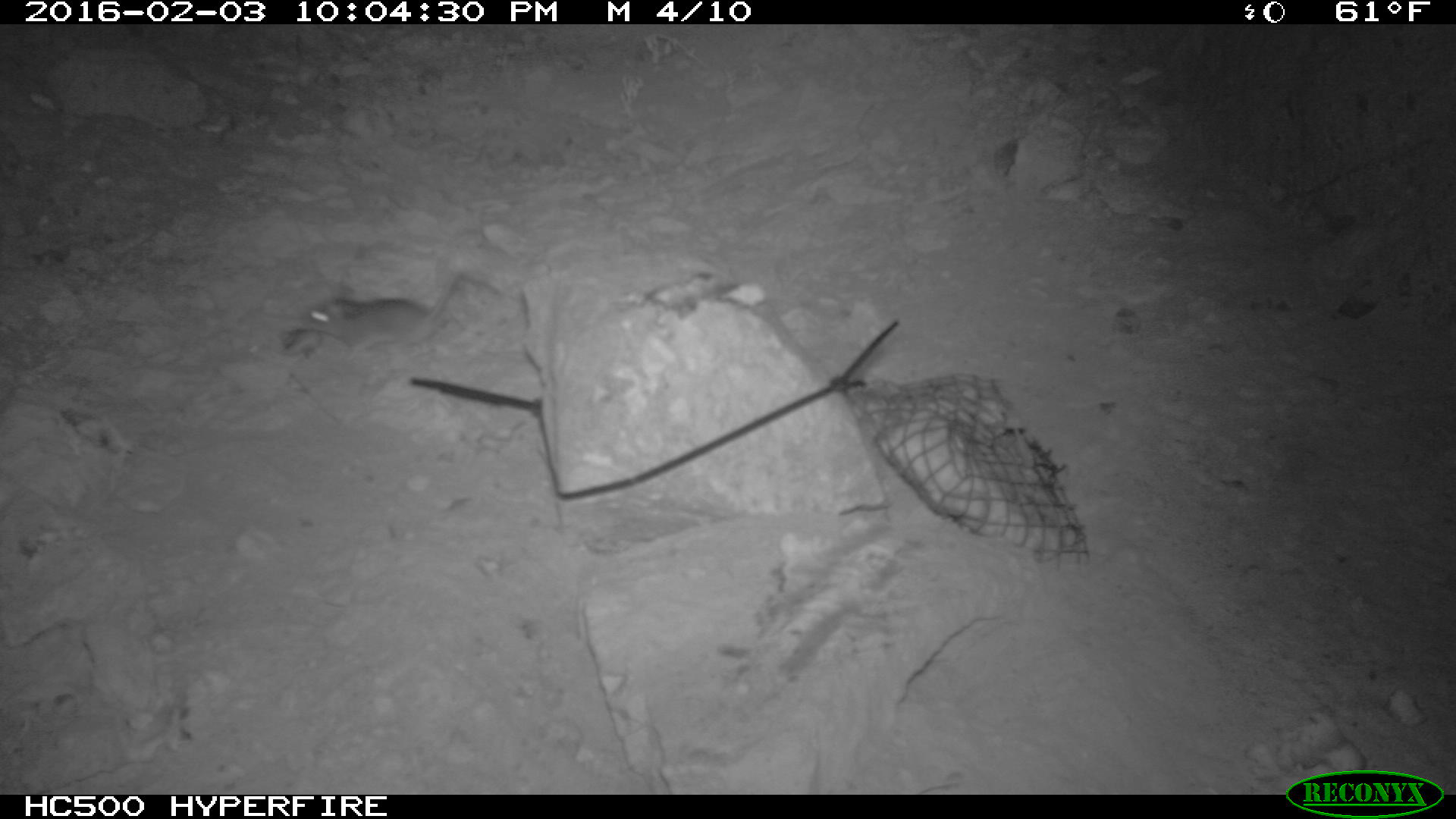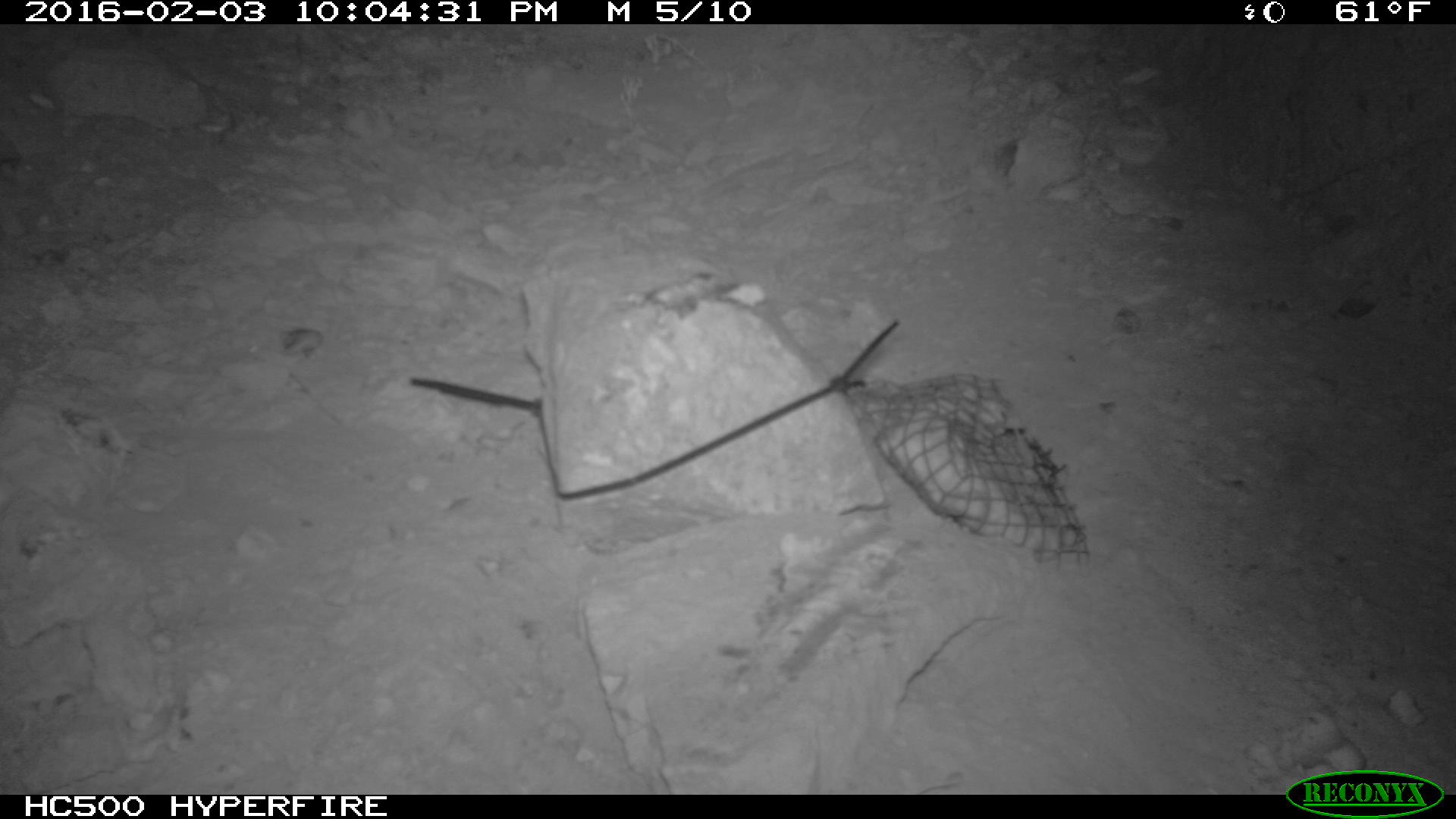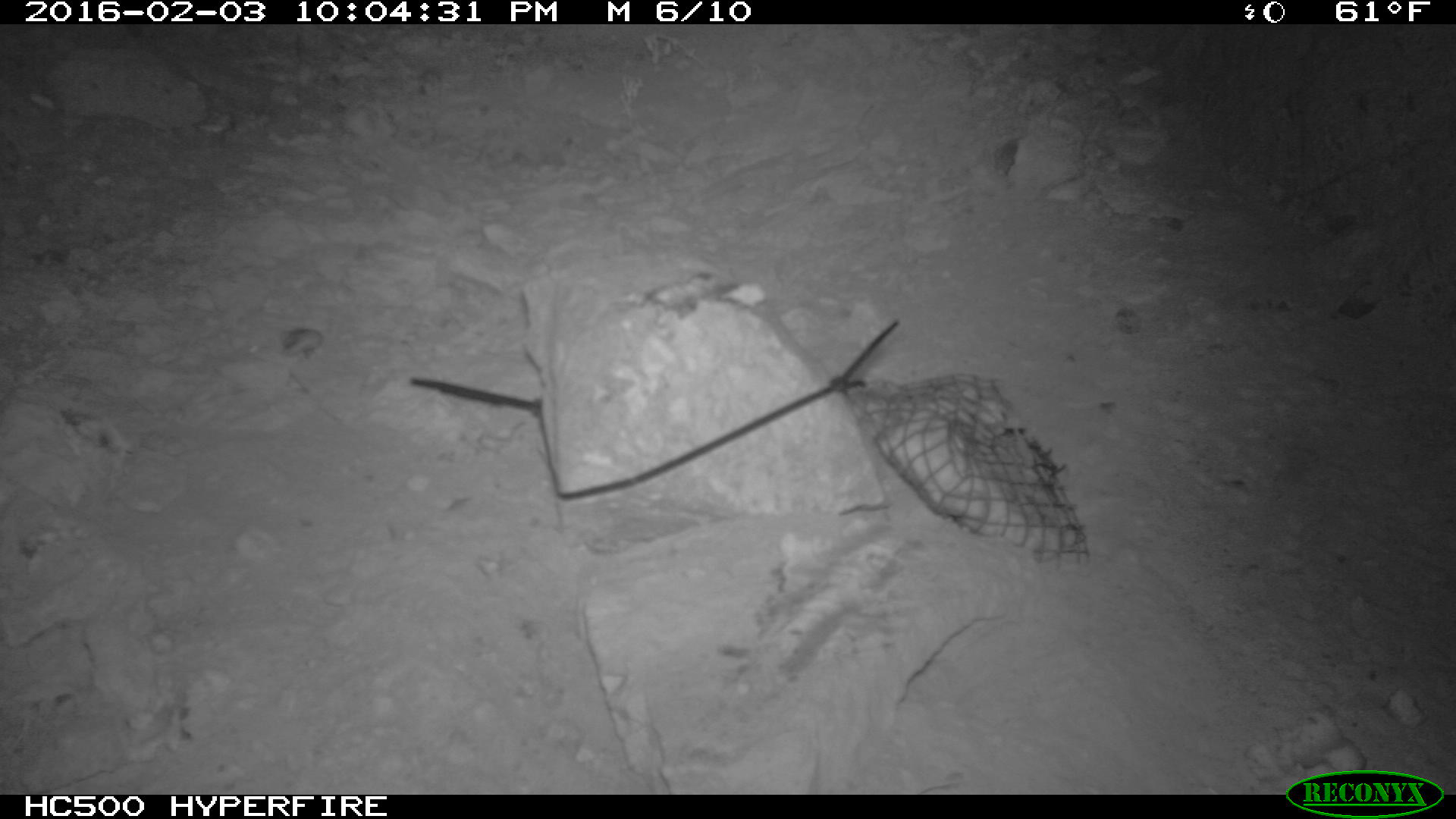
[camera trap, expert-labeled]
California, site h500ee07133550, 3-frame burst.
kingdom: Animalia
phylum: Chordata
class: Mammalia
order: Rodentia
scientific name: Rodentia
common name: rodent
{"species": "rodent (Rodentia)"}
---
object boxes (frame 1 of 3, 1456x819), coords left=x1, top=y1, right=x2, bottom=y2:
rodent: left=309, top=296, right=435, bottom=339